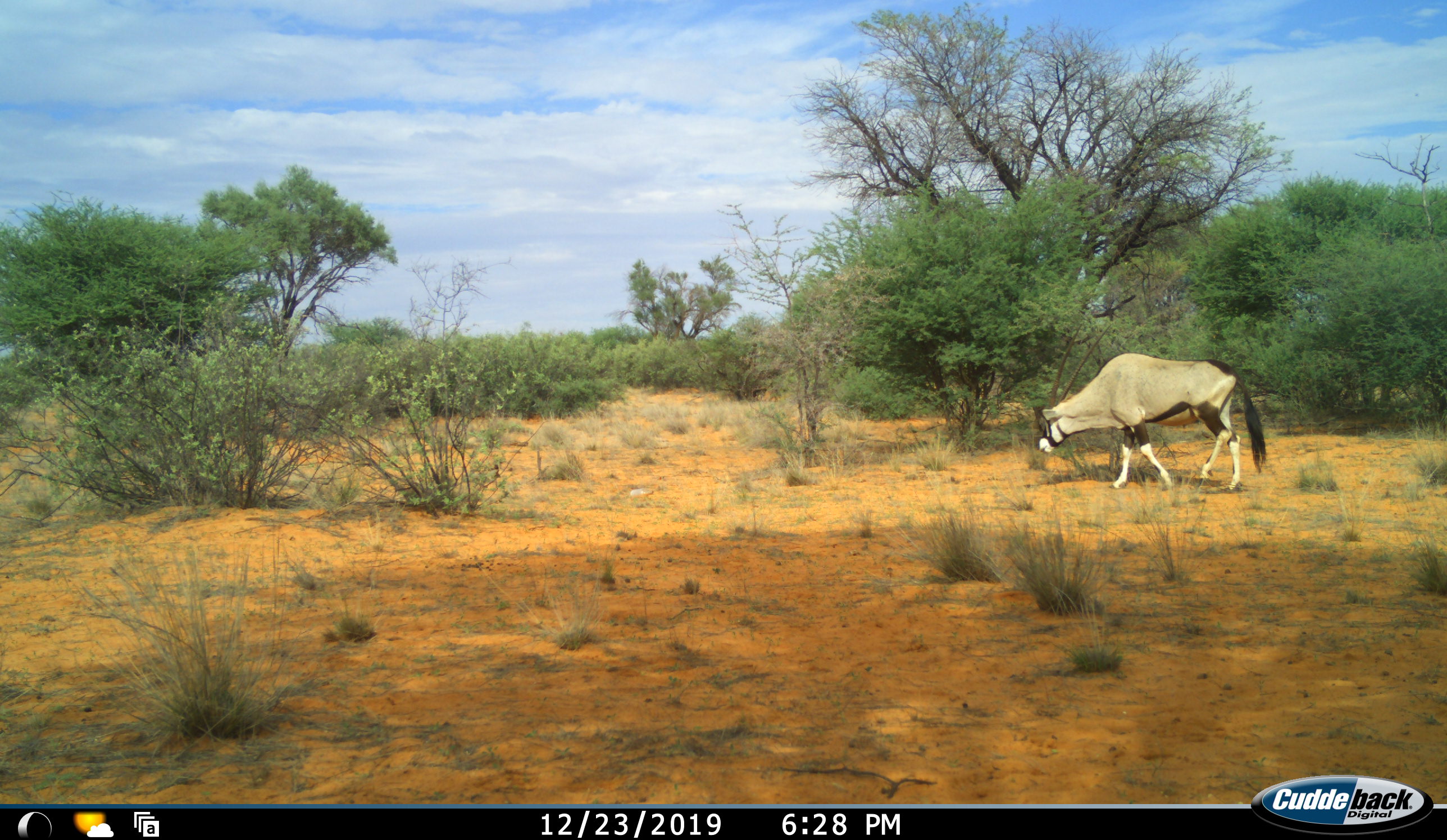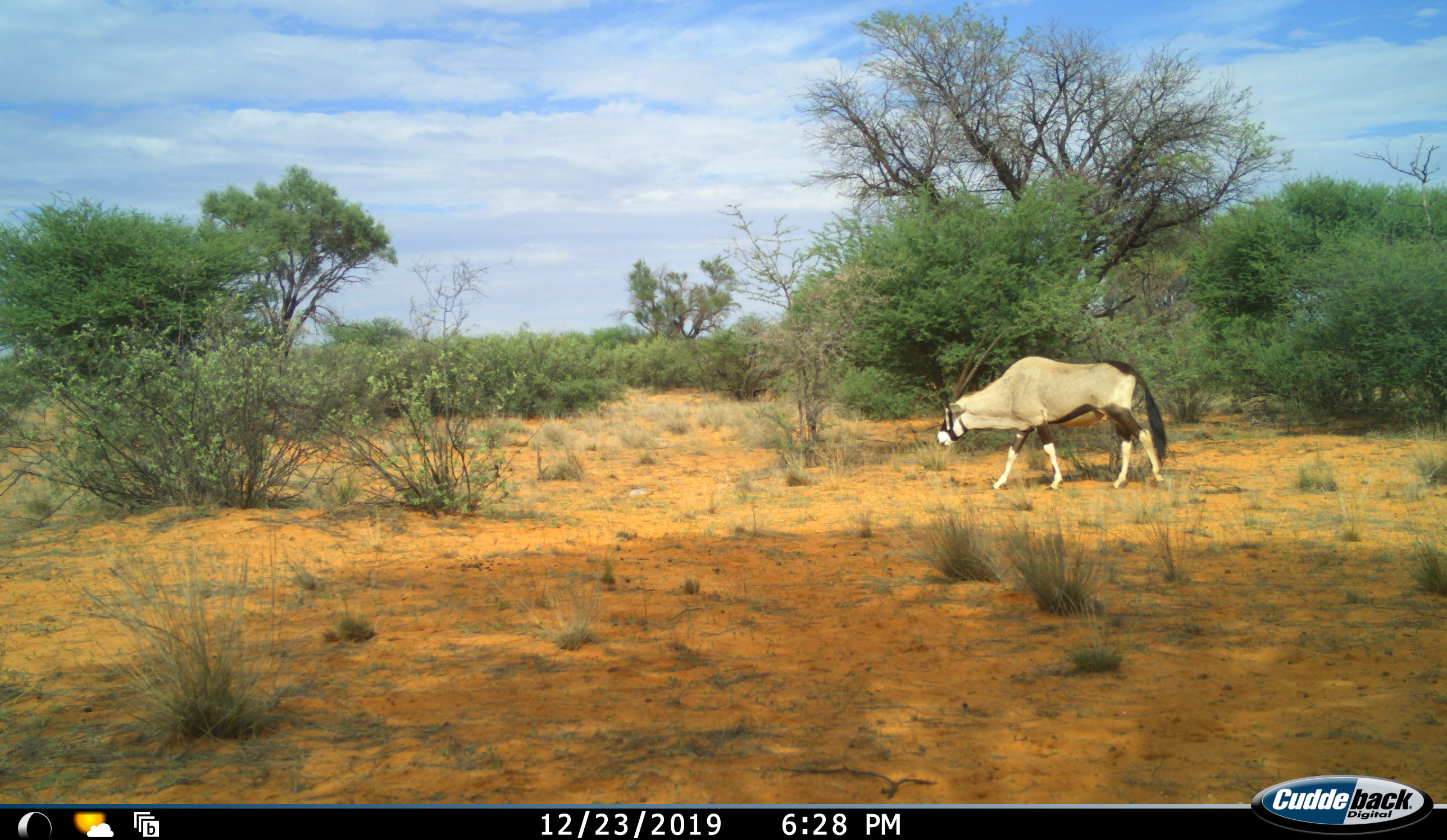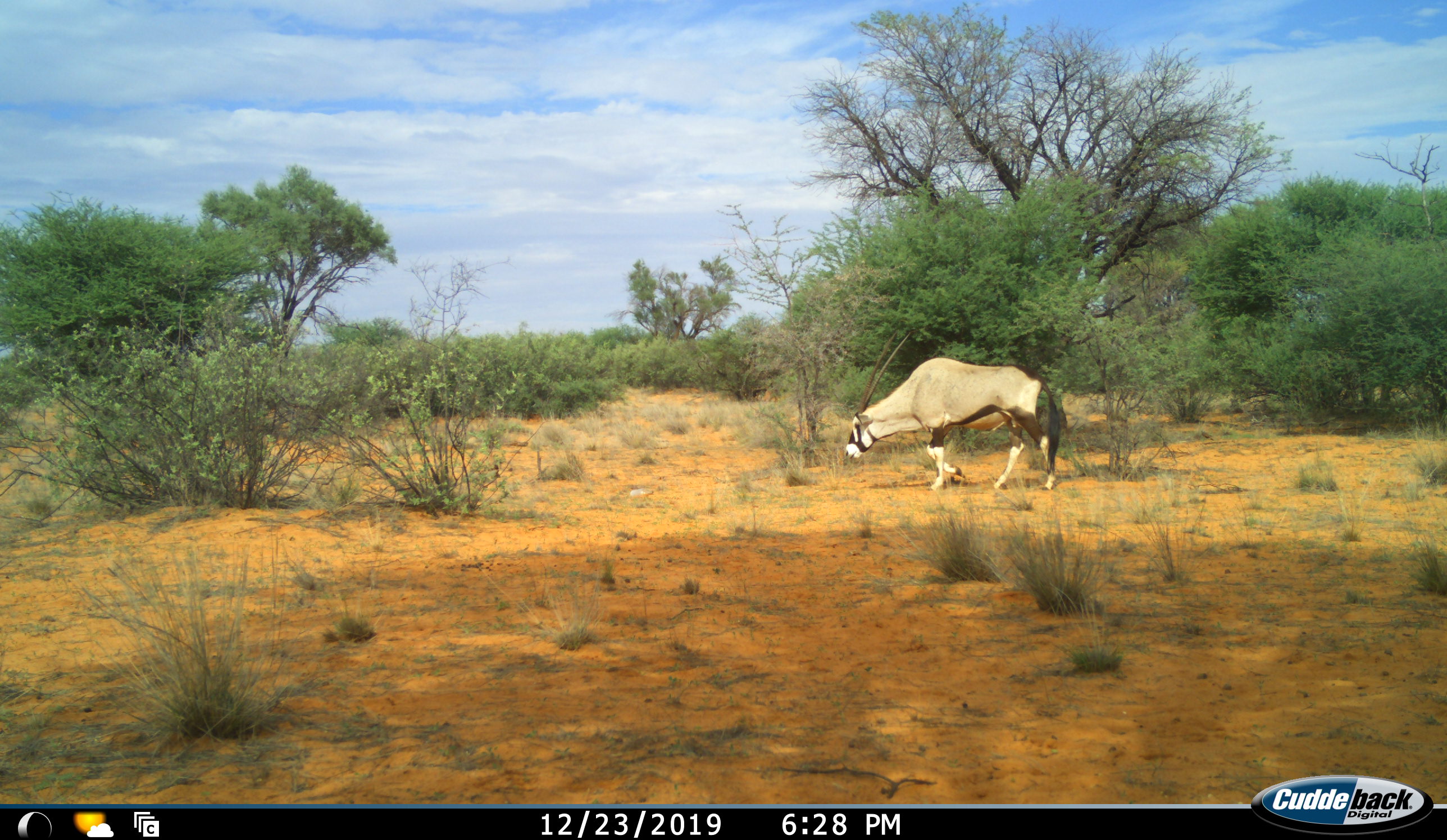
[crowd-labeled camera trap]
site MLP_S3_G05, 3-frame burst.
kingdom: Animalia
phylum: Chordata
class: Mammalia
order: Artiodactyla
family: Bovidae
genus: Oryx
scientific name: Oryx gazella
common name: gemsbok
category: oryx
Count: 1.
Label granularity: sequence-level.